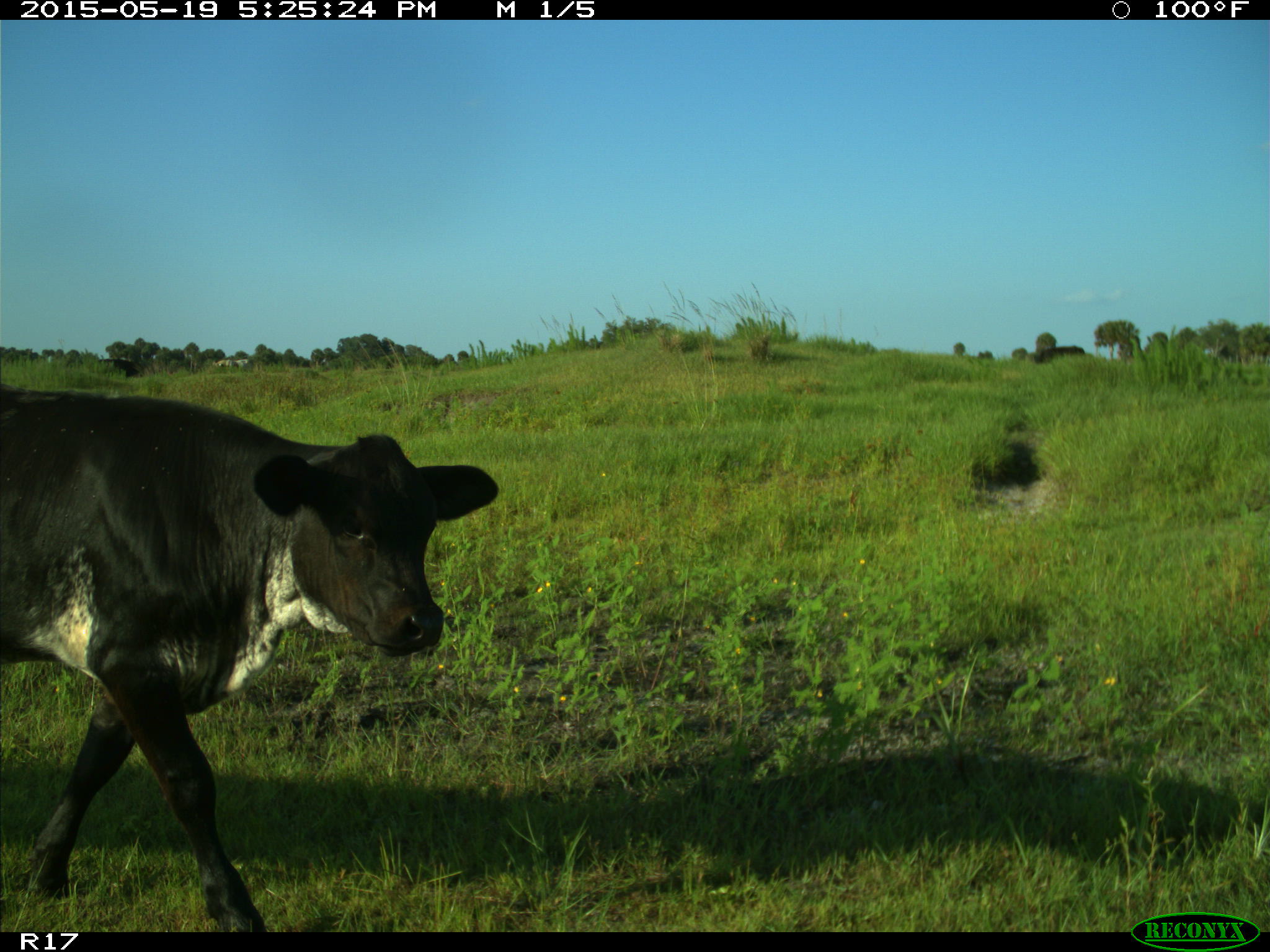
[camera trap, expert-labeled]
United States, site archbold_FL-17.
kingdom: Animalia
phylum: Chordata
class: Mammalia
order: Artiodactyla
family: Bovidae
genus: Bos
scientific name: Bos taurus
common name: domestic cow